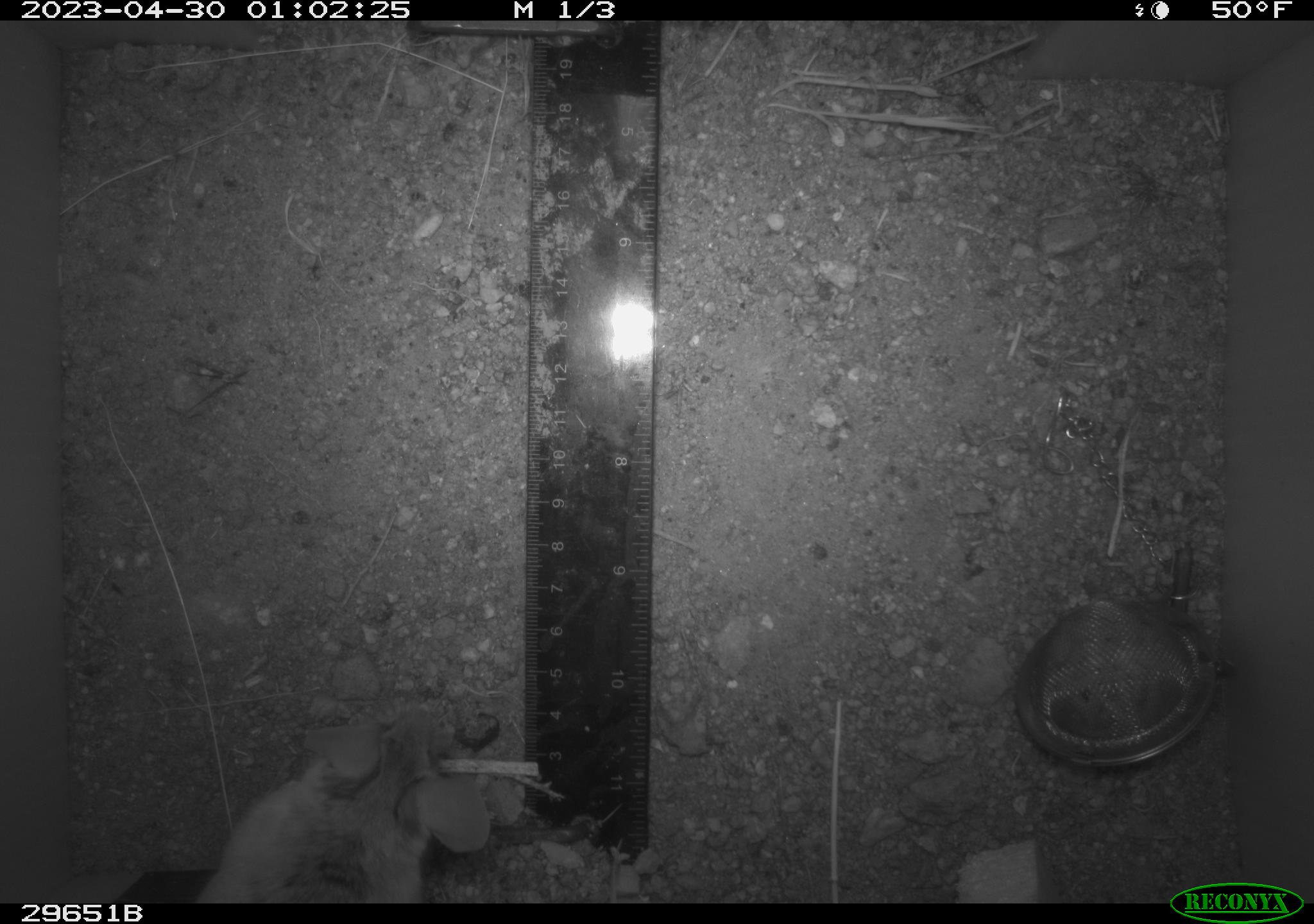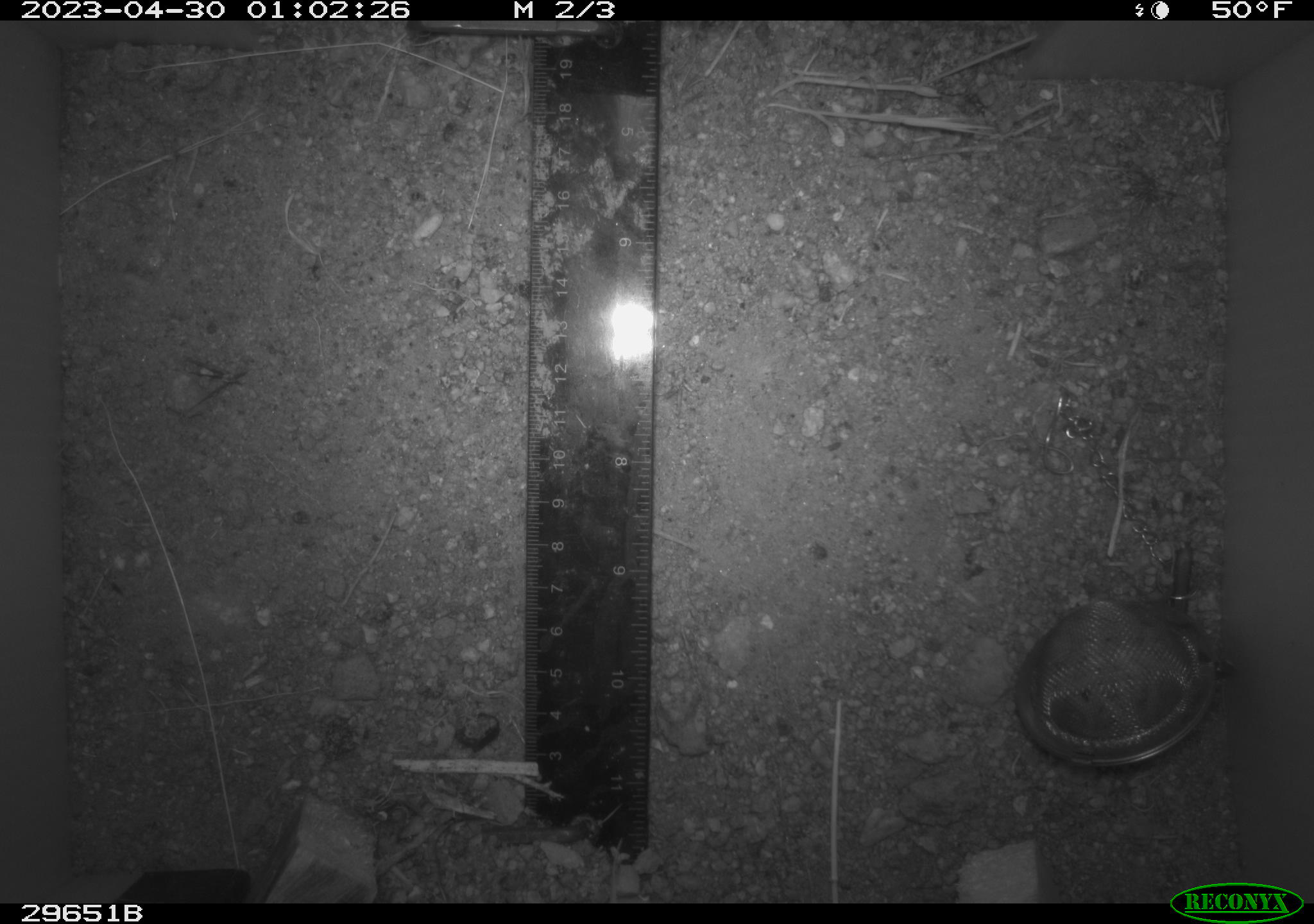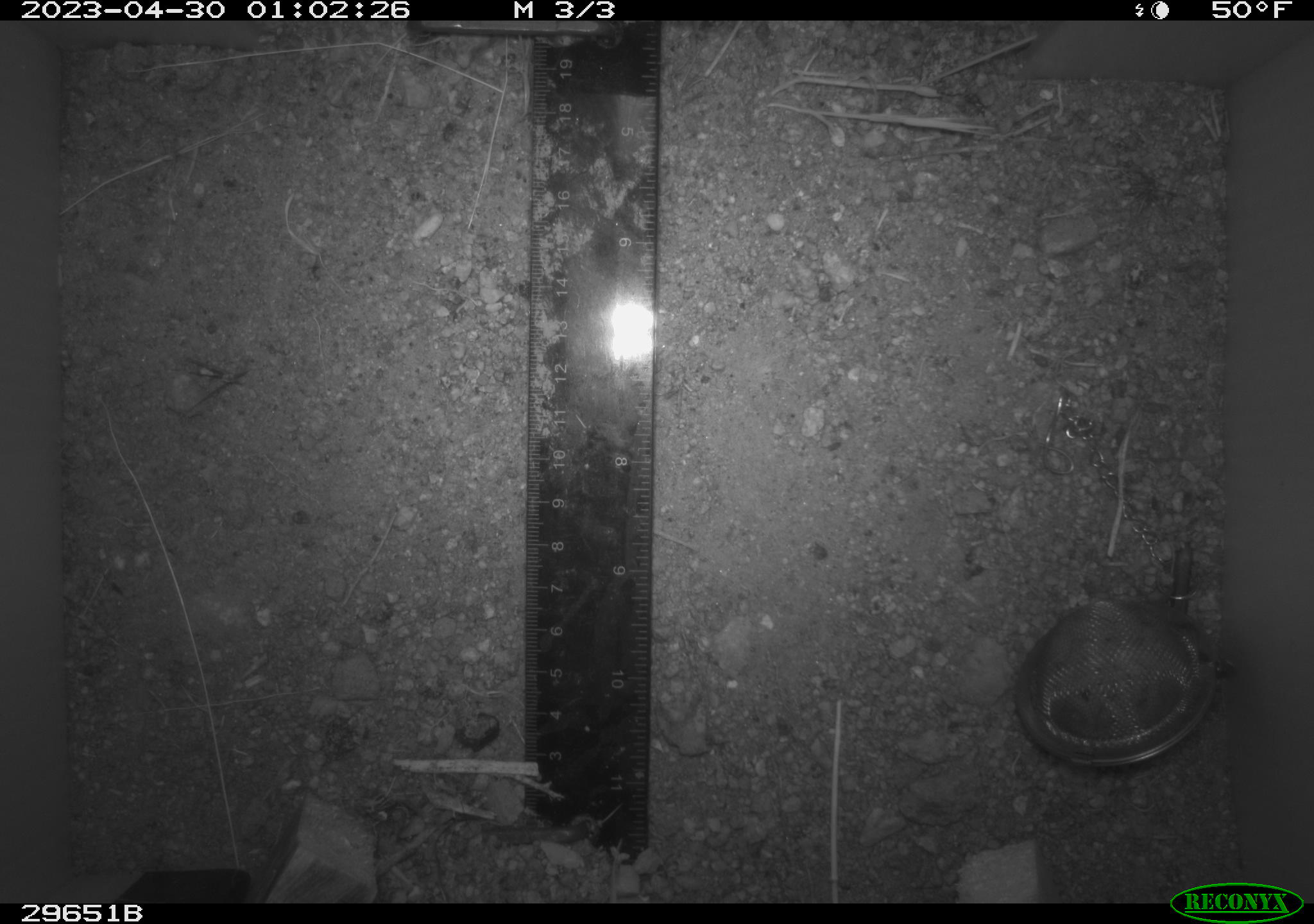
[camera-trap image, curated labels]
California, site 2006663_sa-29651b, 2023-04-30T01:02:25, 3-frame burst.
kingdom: Animalia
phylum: Chordata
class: Mammalia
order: Rodentia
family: Cricetidae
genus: Neotoma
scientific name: Neotoma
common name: pack rat or woodrat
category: neotoma species